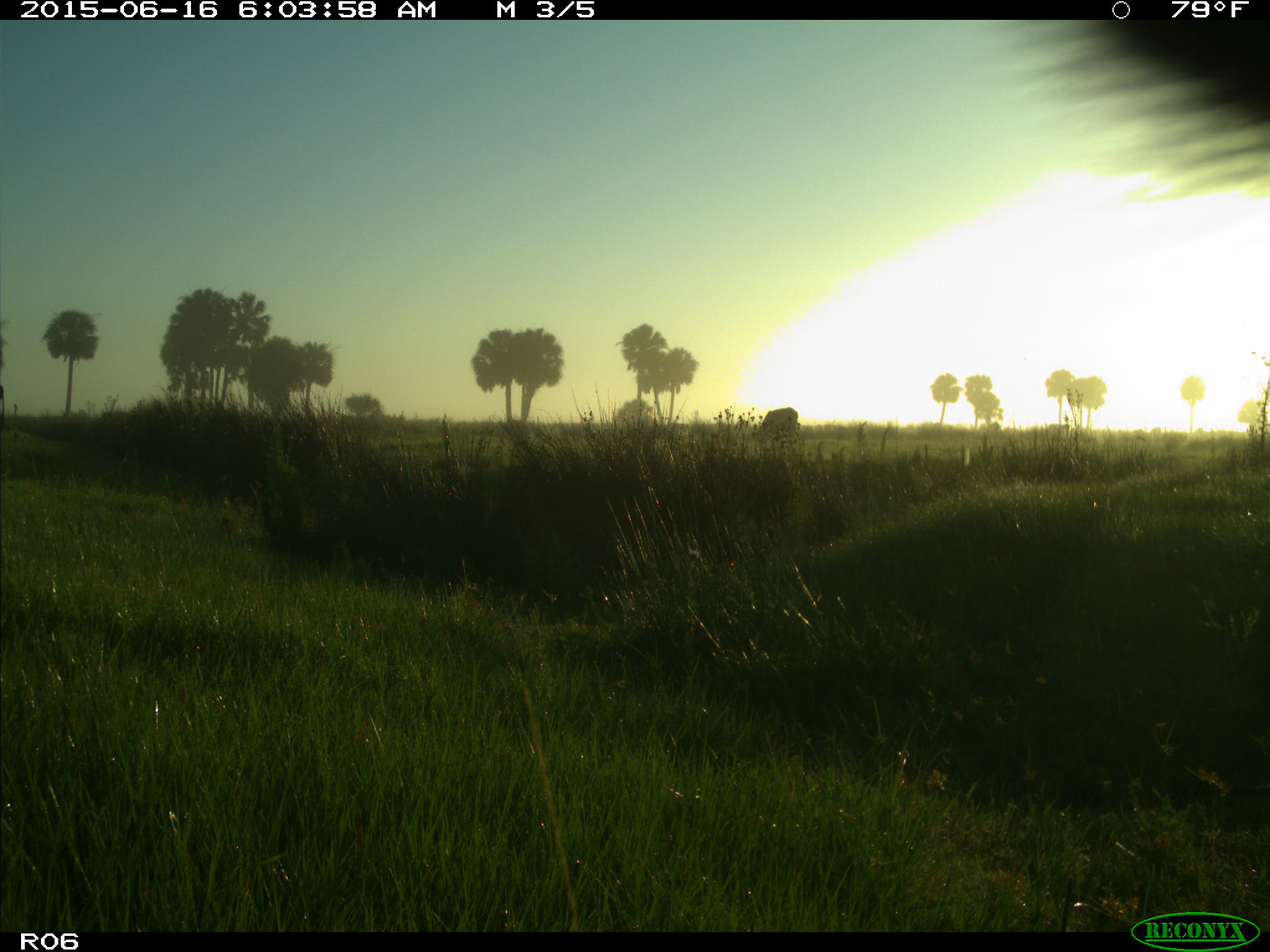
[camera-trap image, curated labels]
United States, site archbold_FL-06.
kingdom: Animalia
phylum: Chordata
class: Mammalia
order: Artiodactyla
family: Bovidae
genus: Bos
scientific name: Bos taurus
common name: domestic cow